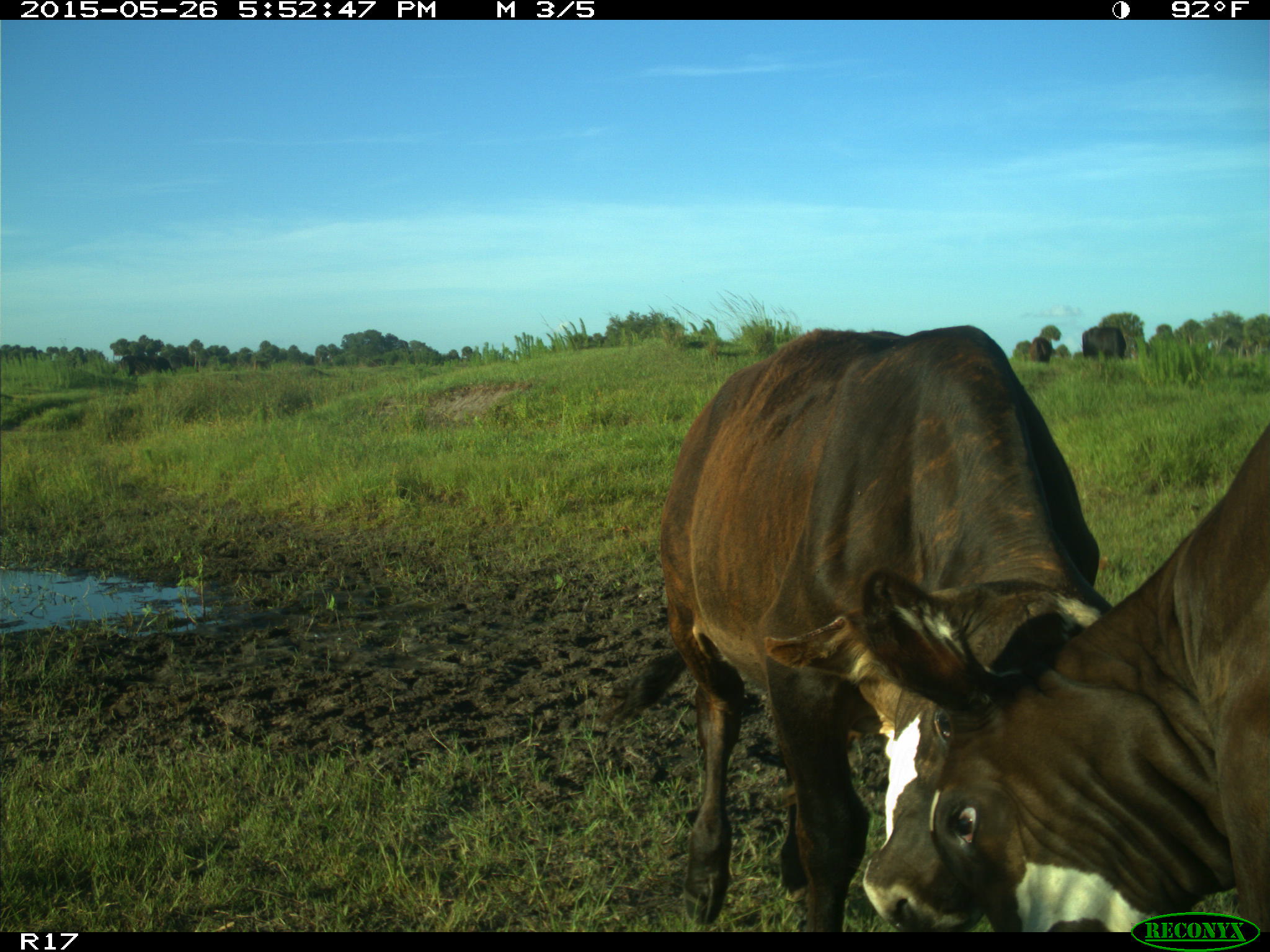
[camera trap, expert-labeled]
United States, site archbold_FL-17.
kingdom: Animalia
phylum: Chordata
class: Mammalia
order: Artiodactyla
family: Bovidae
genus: Bos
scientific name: Bos taurus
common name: domestic cow